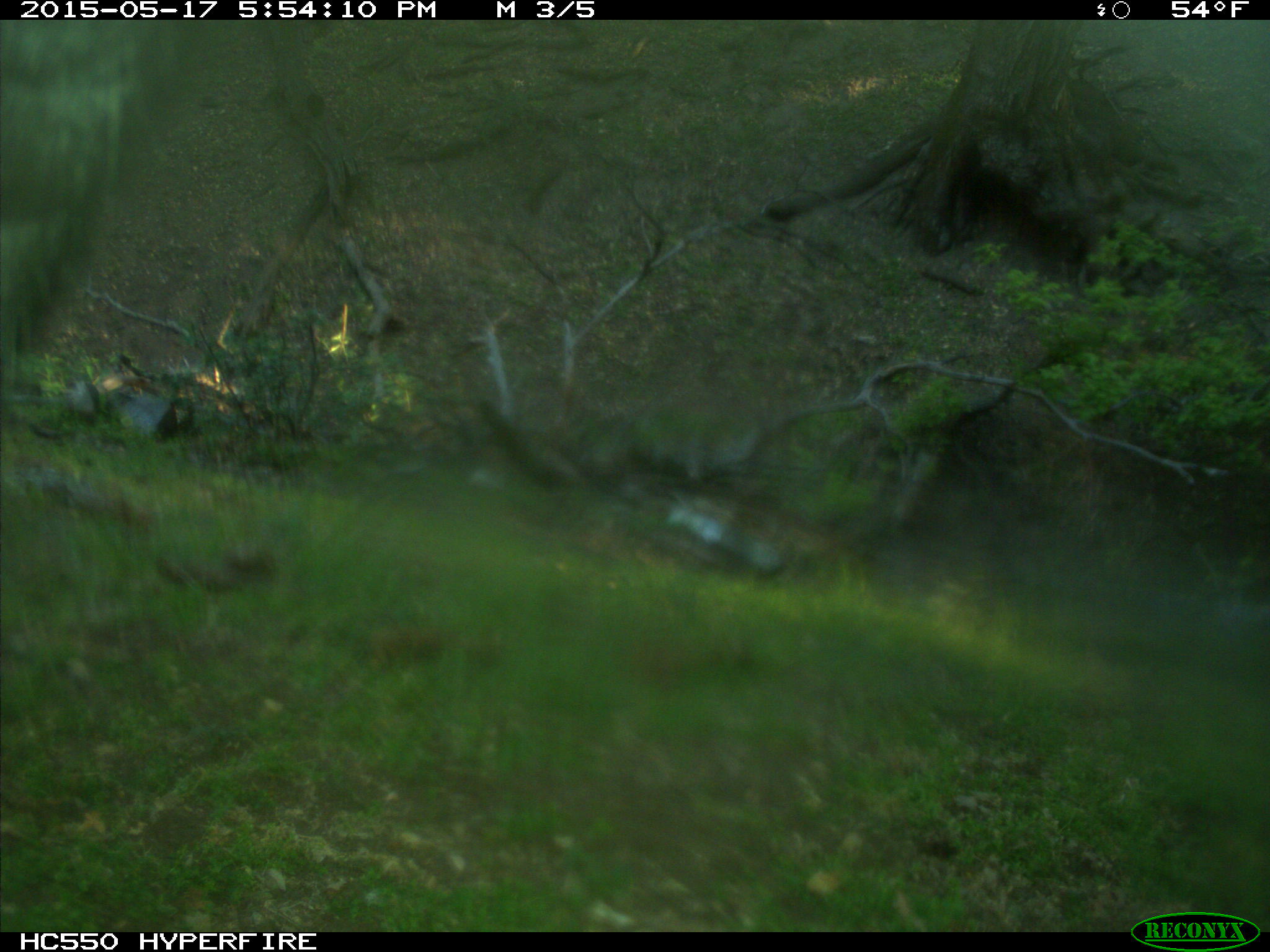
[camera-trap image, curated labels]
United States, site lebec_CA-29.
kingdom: Animalia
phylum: Chordata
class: Mammalia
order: Artiodactyla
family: Bovidae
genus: Bos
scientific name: Bos taurus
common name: domestic cow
Bos taurus (domestic cow).